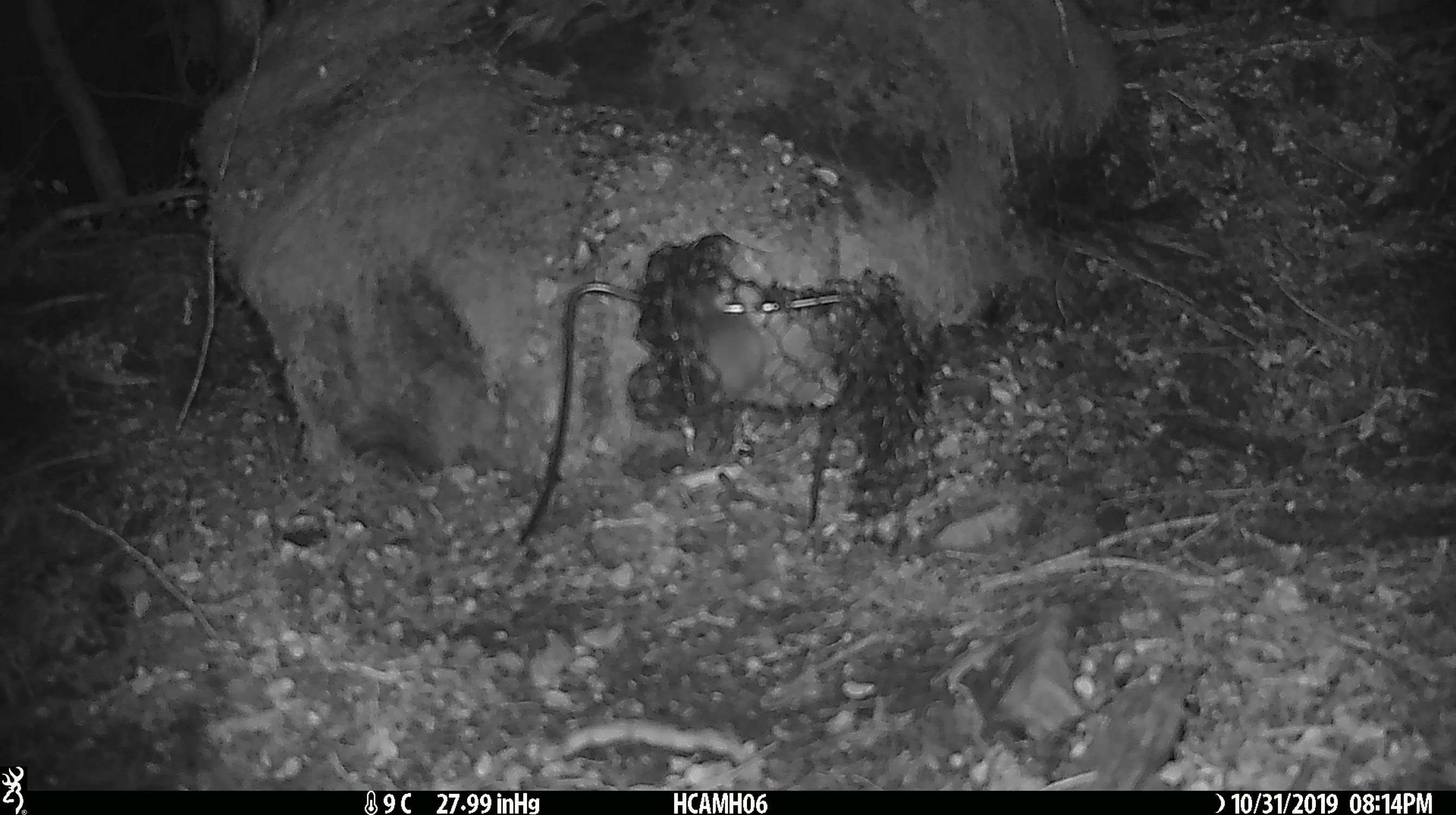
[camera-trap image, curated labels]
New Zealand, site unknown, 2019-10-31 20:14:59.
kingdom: Animalia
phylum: Chordata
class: Mammalia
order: Rodentia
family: Muridae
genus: Mus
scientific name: Mus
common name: mouse